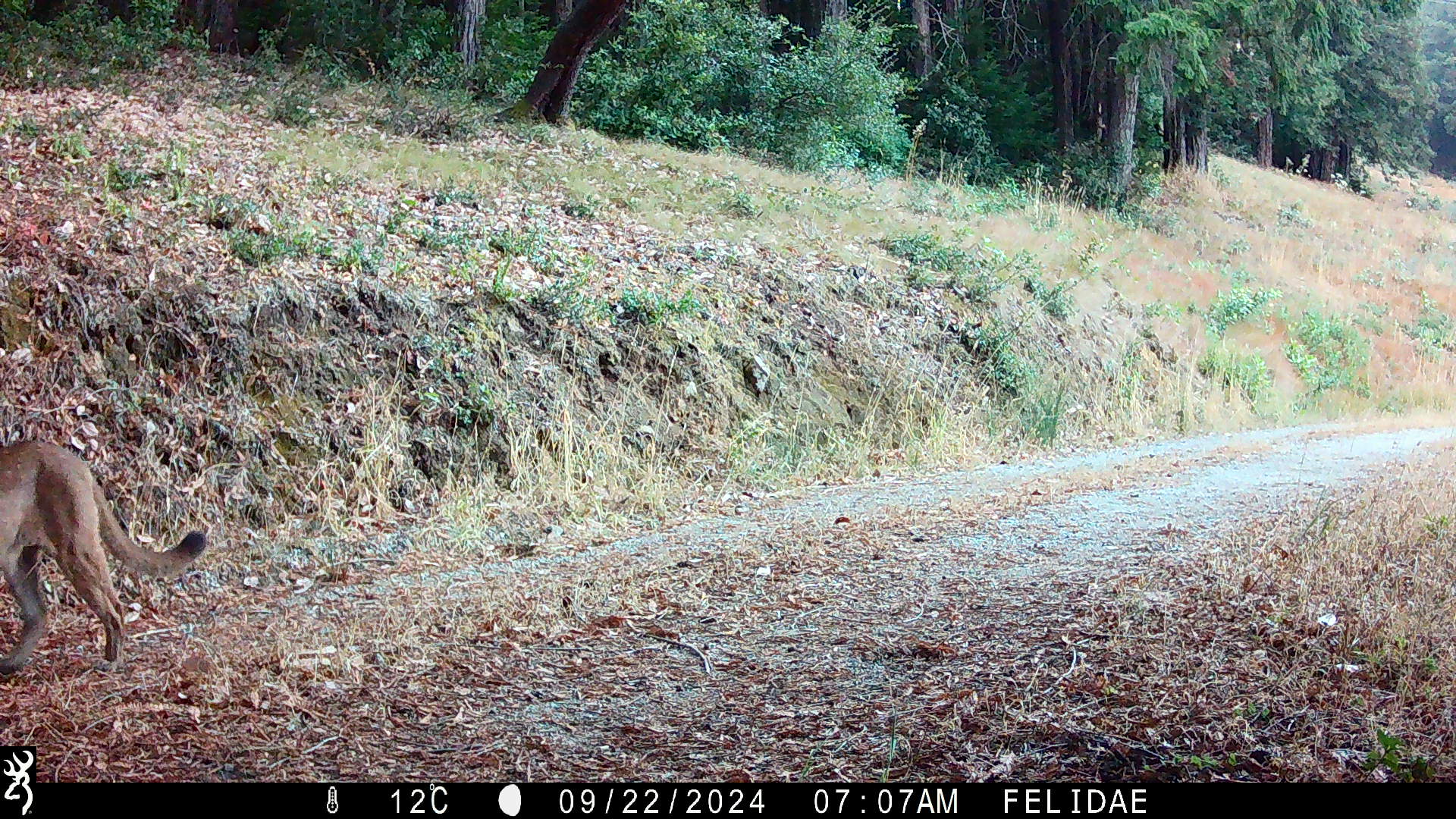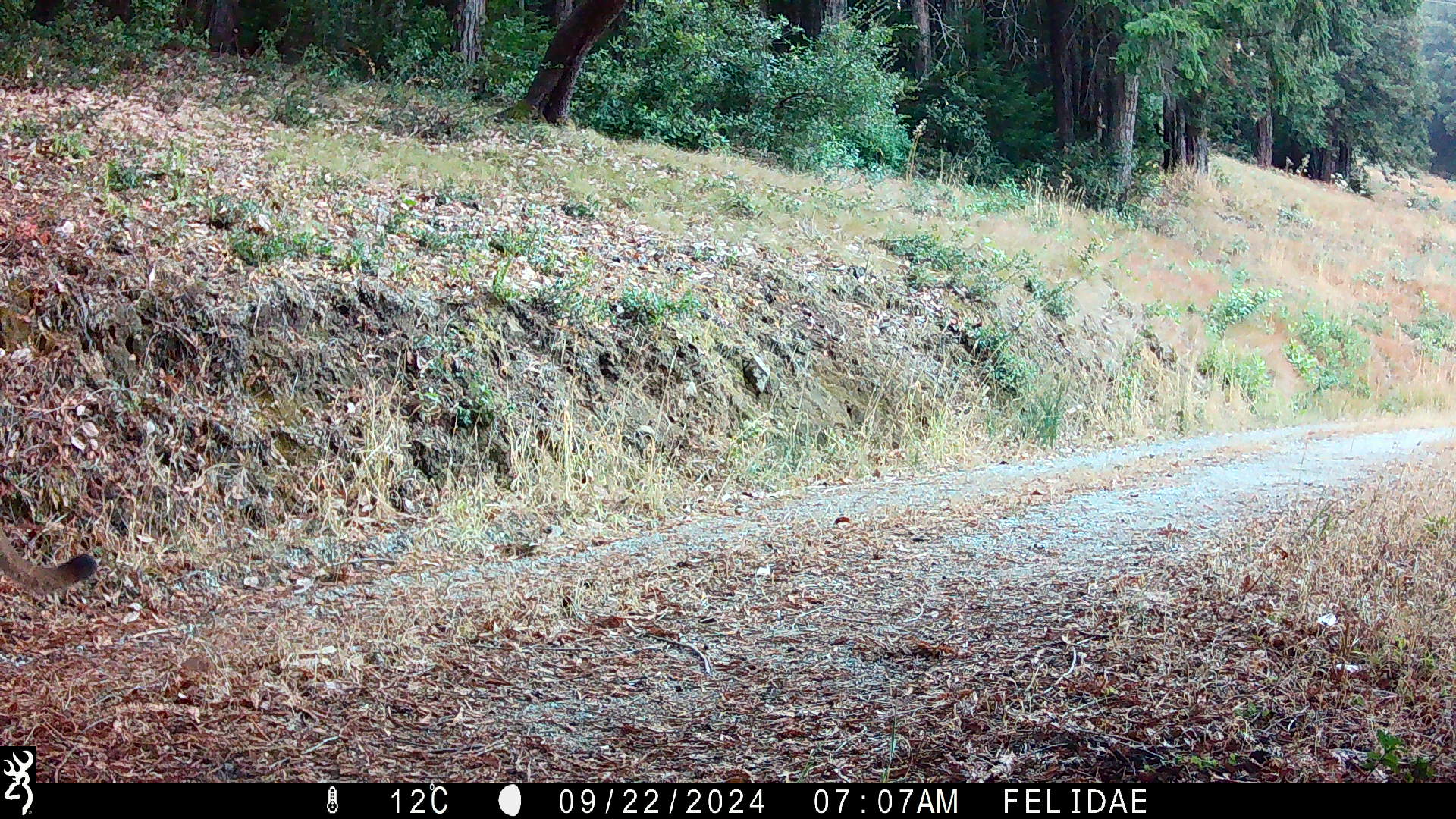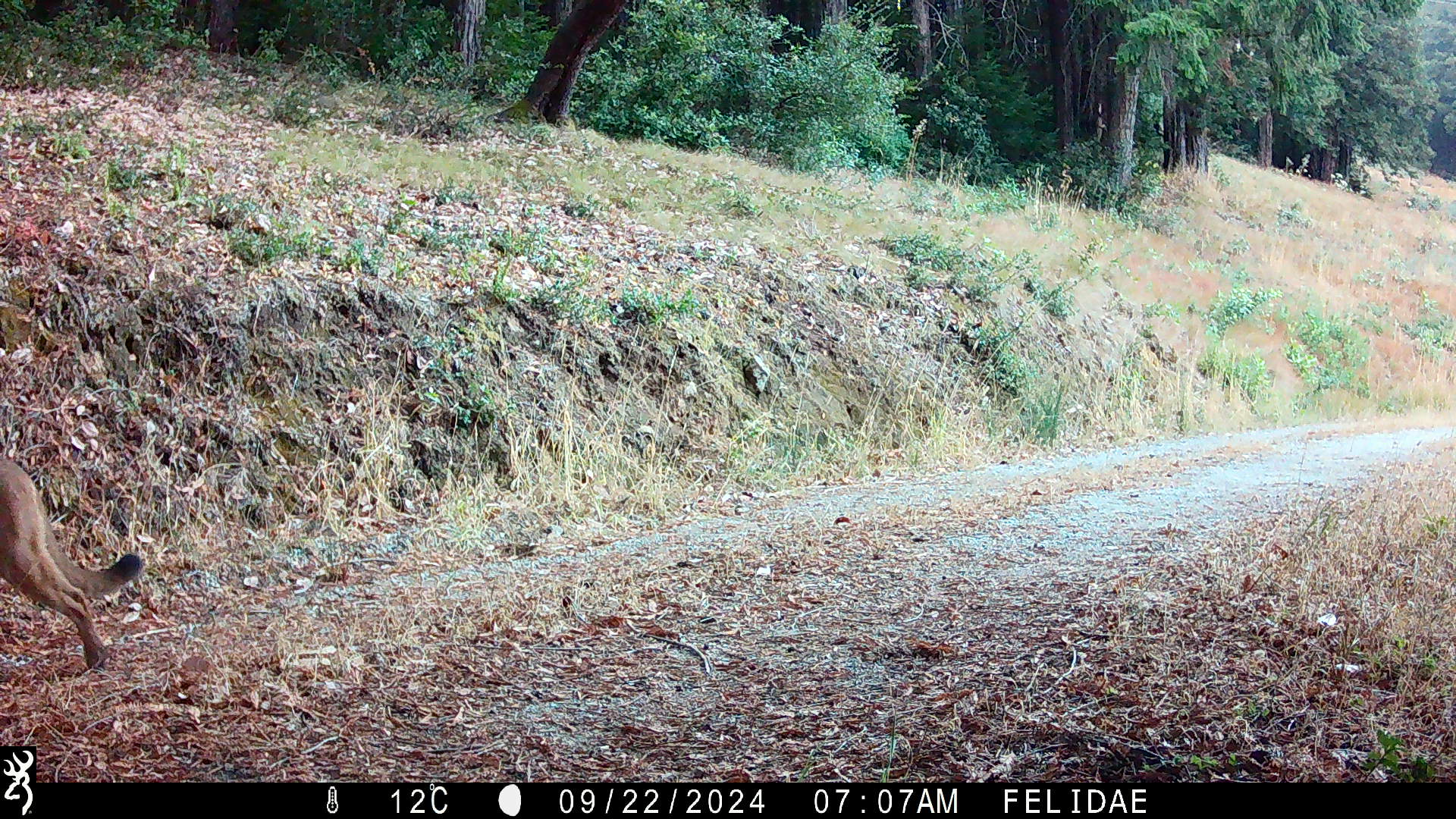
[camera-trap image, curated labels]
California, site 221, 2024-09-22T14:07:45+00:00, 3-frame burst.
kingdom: Animalia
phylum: Chordata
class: Mammalia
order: Carnivora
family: Felidae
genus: Puma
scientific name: Puma concolor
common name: puma